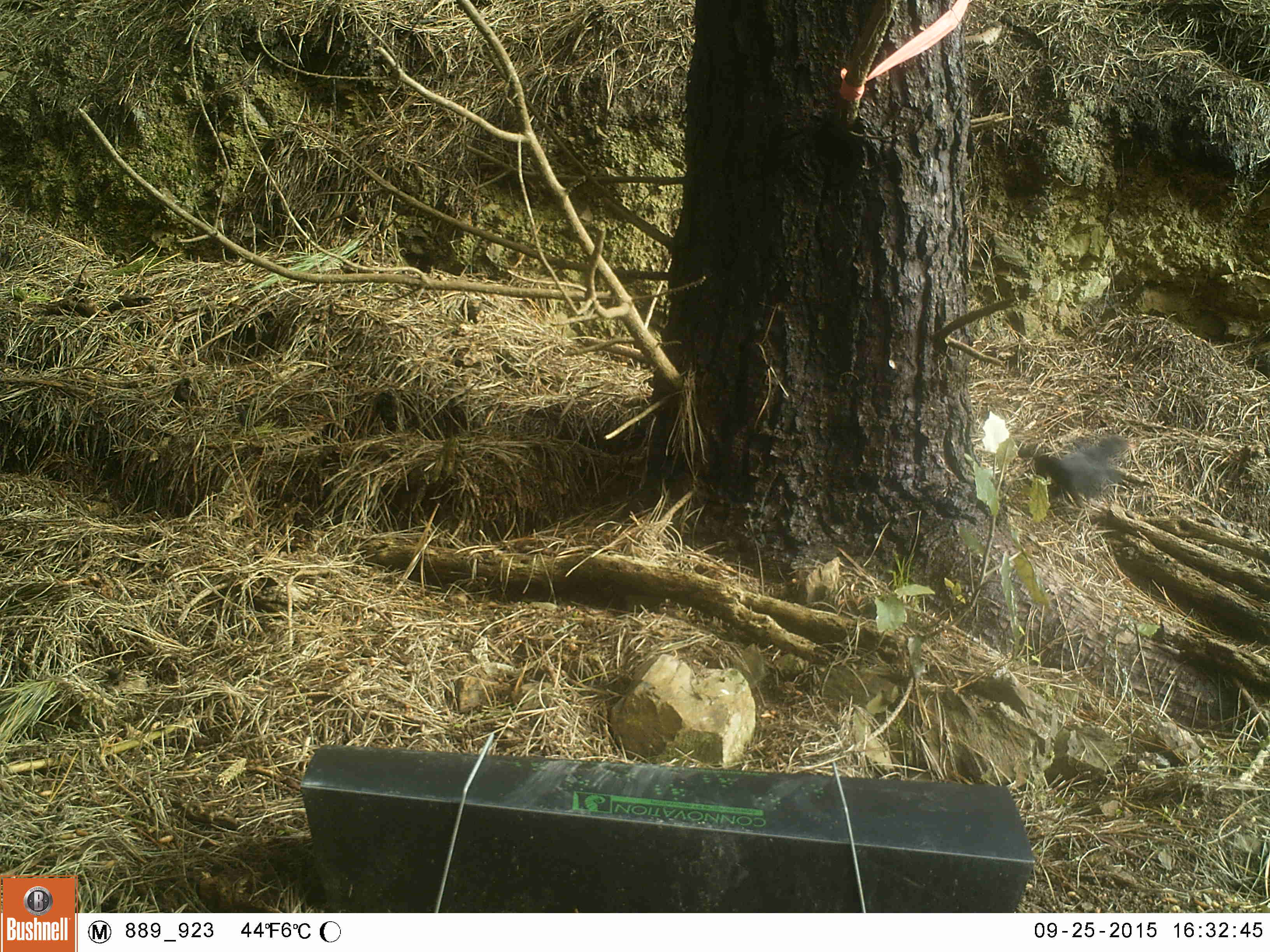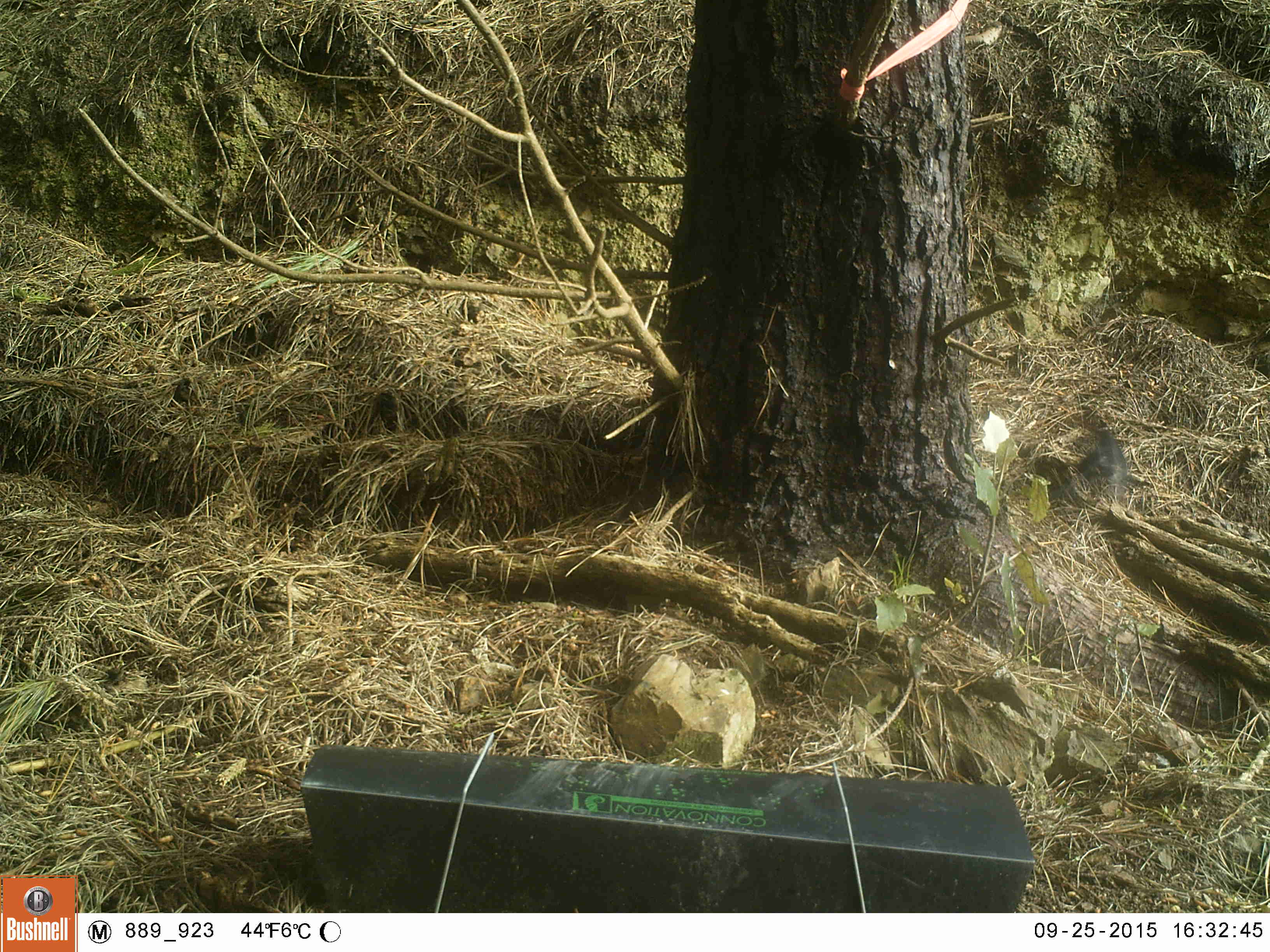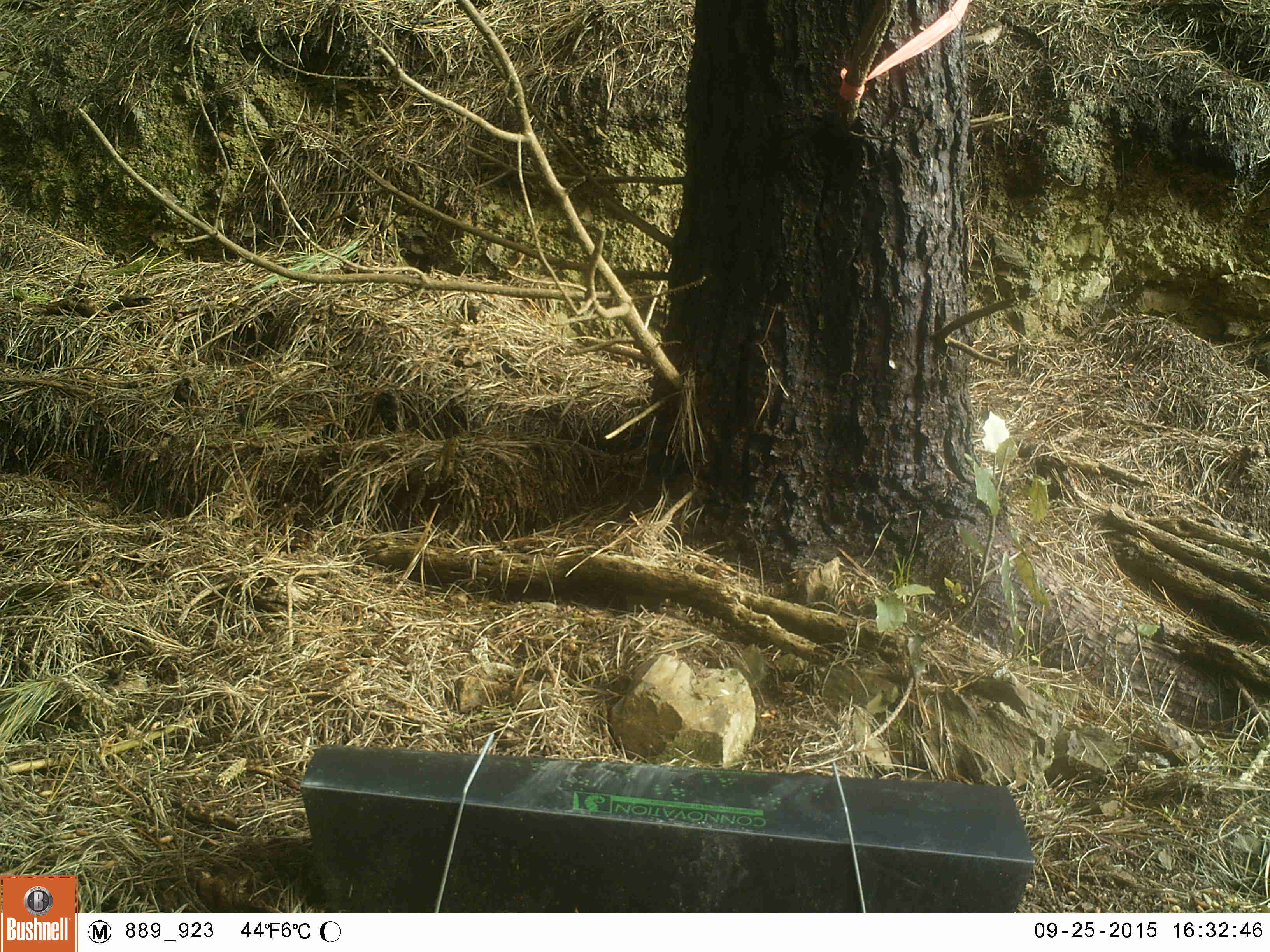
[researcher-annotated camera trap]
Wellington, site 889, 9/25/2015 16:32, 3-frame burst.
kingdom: Animalia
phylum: Chordata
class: Aves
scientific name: Aves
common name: bird